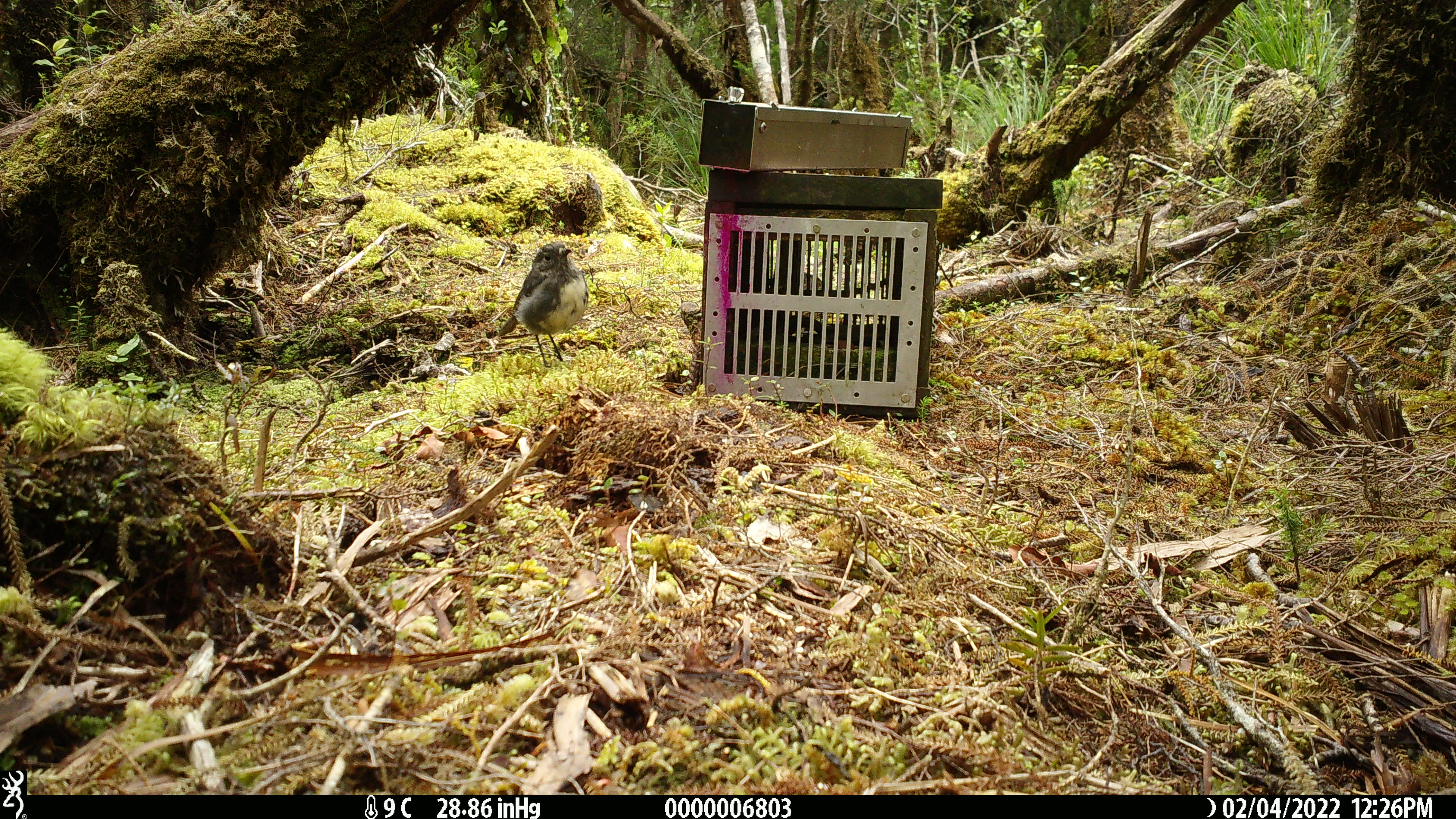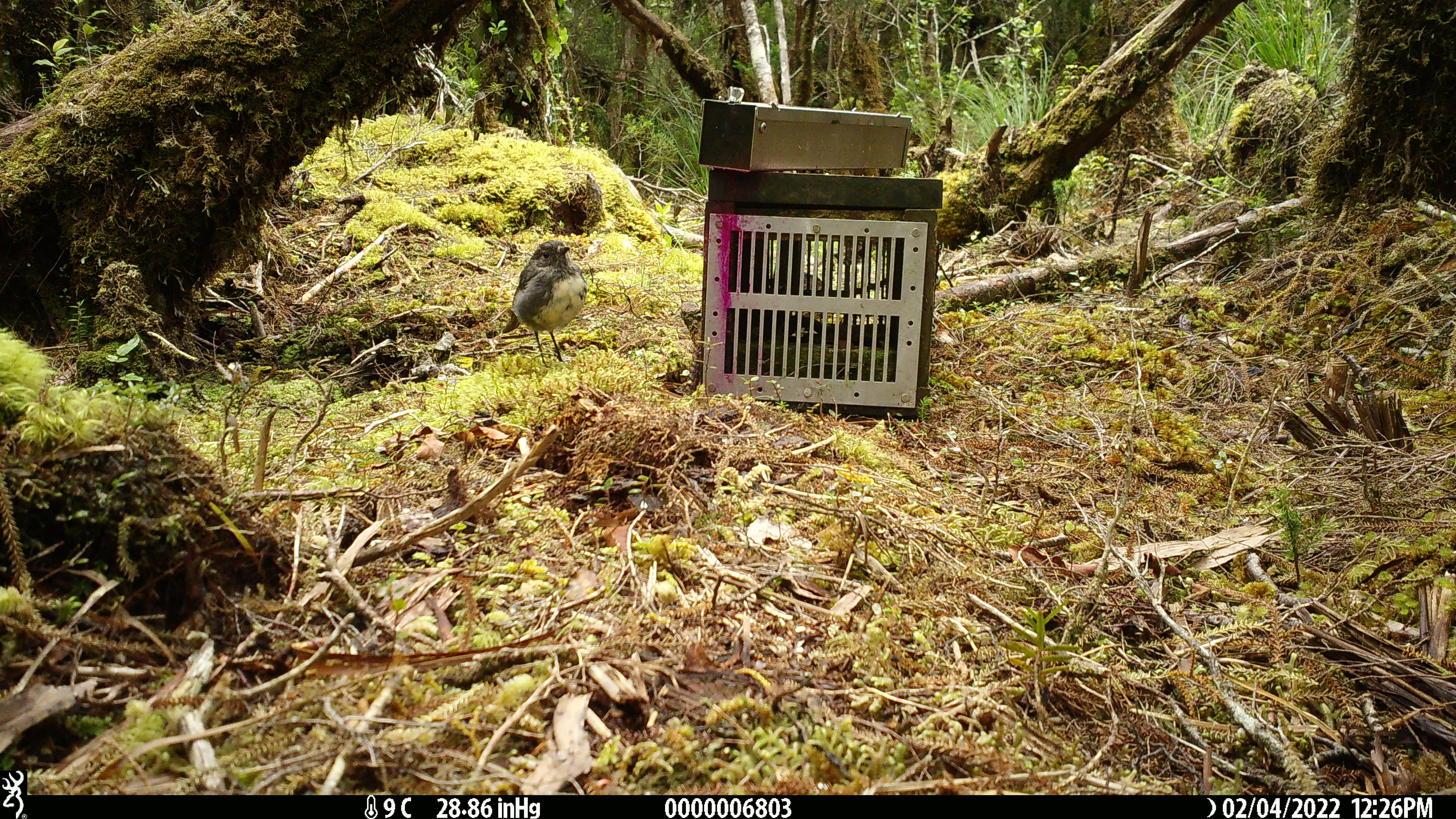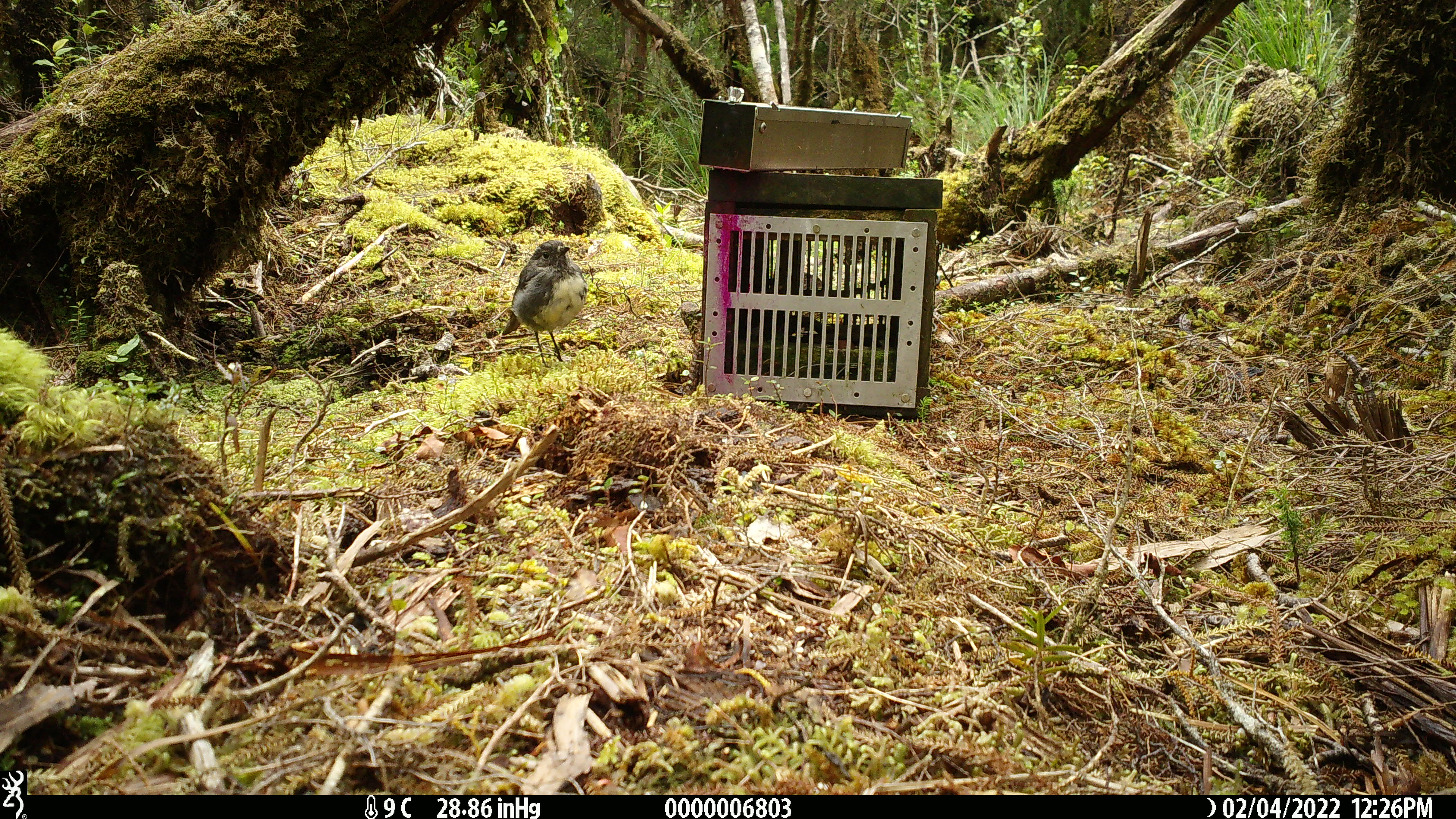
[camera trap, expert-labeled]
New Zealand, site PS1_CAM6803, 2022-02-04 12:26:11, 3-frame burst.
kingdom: Animalia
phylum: Chordata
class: Aves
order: Passeriformes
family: Petroicidae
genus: Petroica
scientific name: Petroica australis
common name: new zealand robin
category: robin